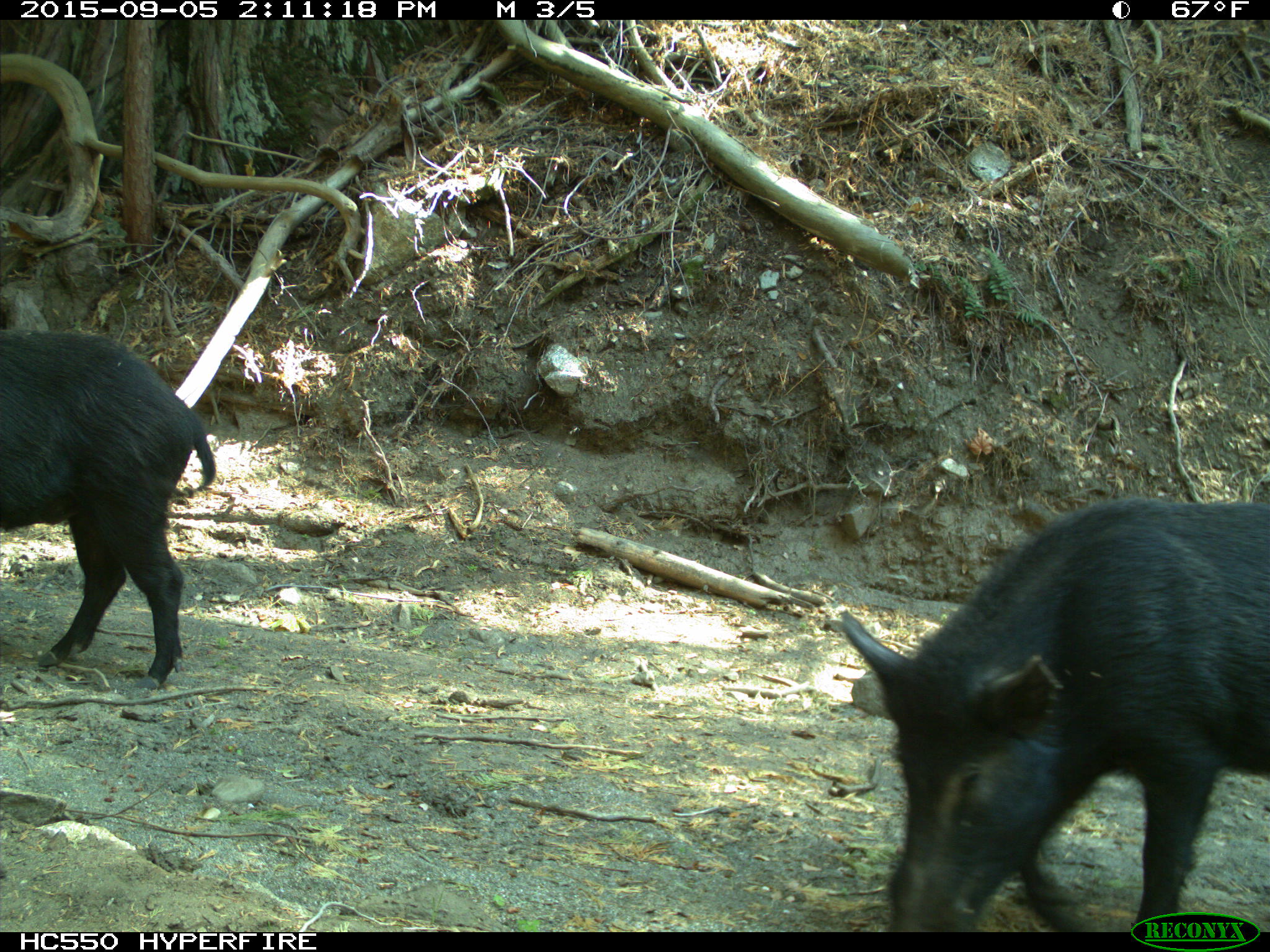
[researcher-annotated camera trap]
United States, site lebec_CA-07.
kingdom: Animalia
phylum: Chordata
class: Mammalia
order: Artiodactyla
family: Suidae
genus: Sus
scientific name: Sus scrofa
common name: wild boar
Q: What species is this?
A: Sus scrofa (wild boar).